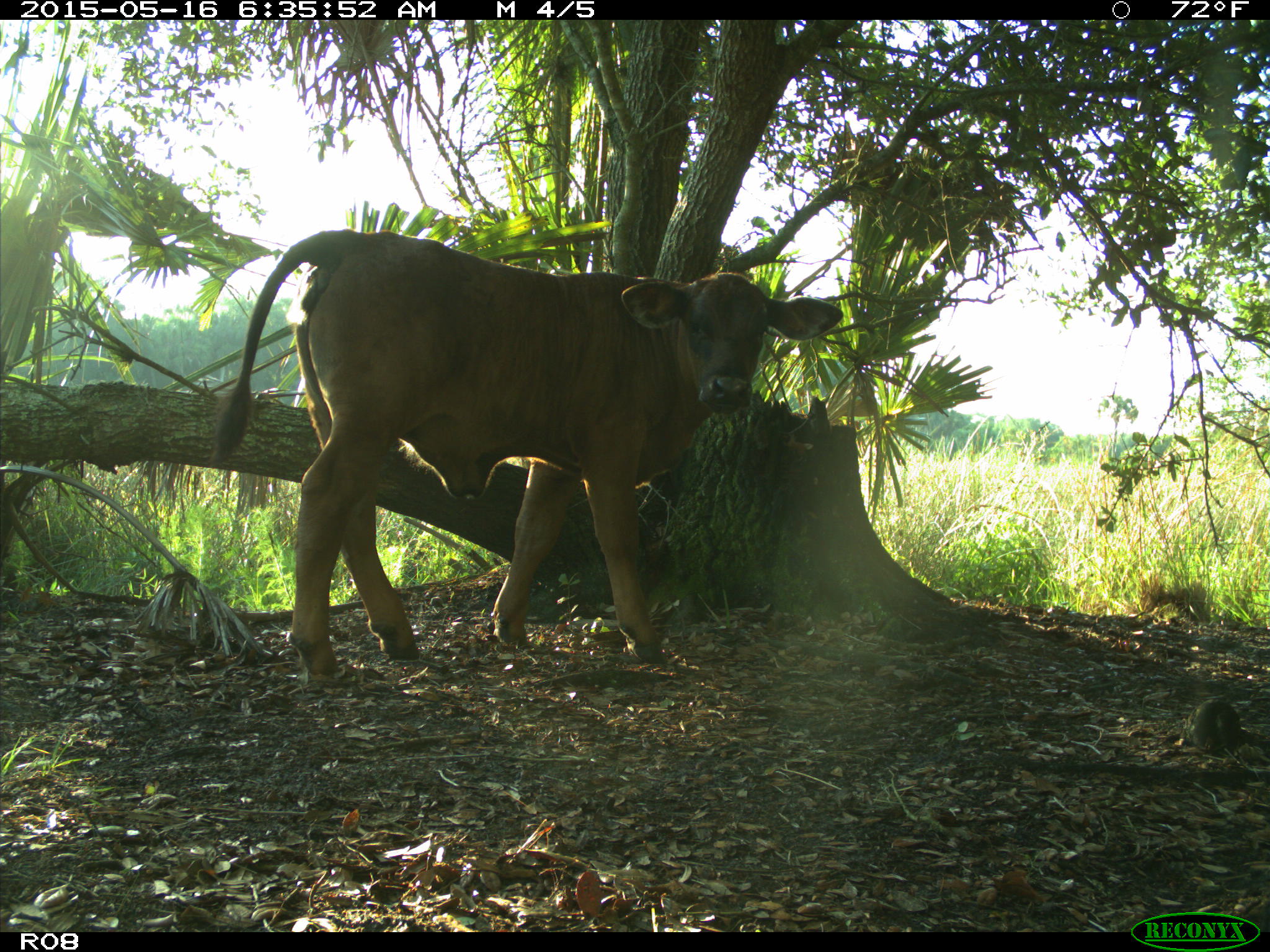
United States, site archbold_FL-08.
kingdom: Animalia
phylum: Chordata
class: Mammalia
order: Artiodactyla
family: Bovidae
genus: Bos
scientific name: Bos taurus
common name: domestic cow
Bos taurus (domestic cow).